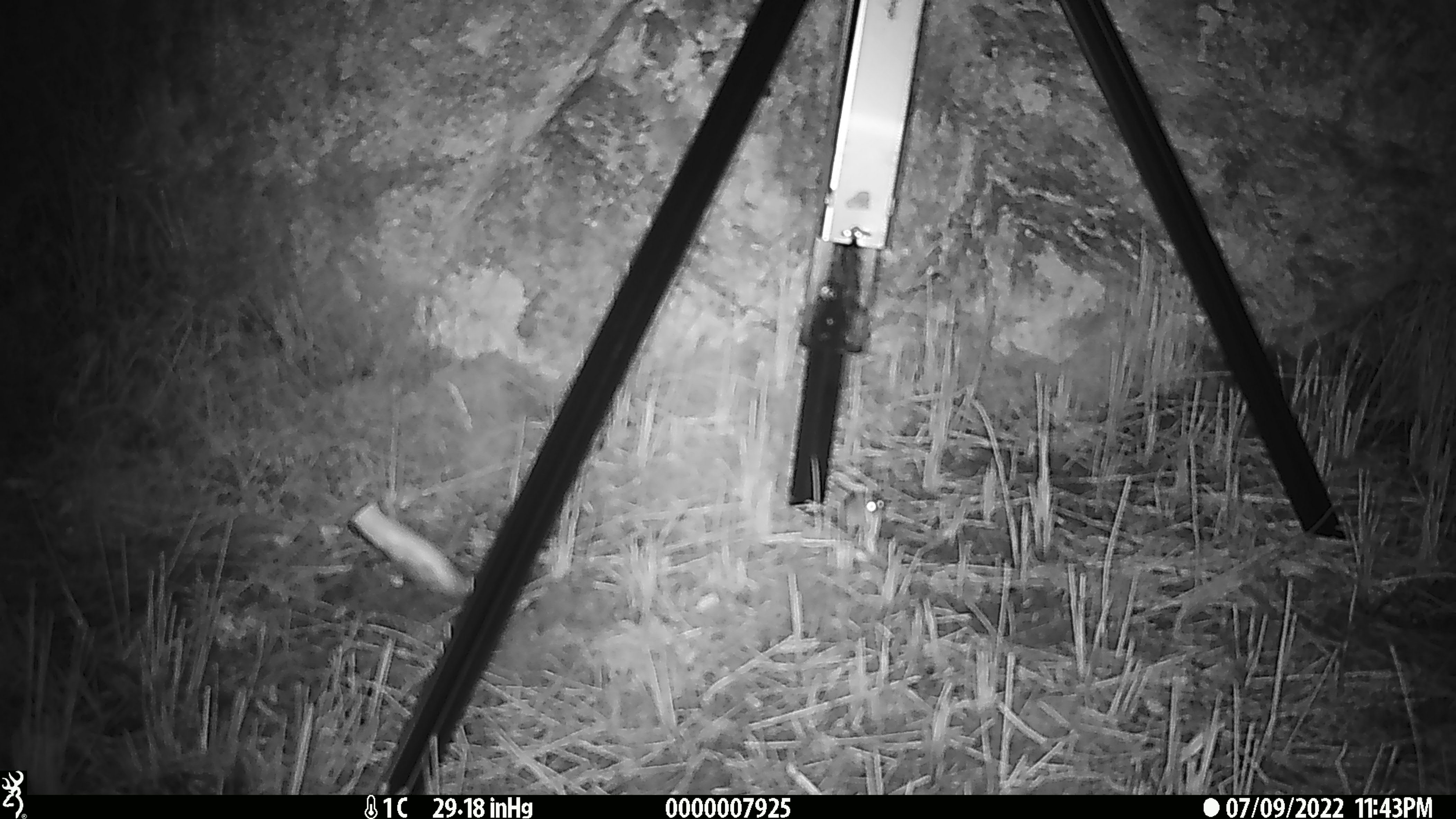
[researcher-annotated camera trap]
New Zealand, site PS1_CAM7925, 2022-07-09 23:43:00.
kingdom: Animalia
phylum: Chordata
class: Mammalia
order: Rodentia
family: Muridae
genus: Mus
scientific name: Mus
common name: mouse